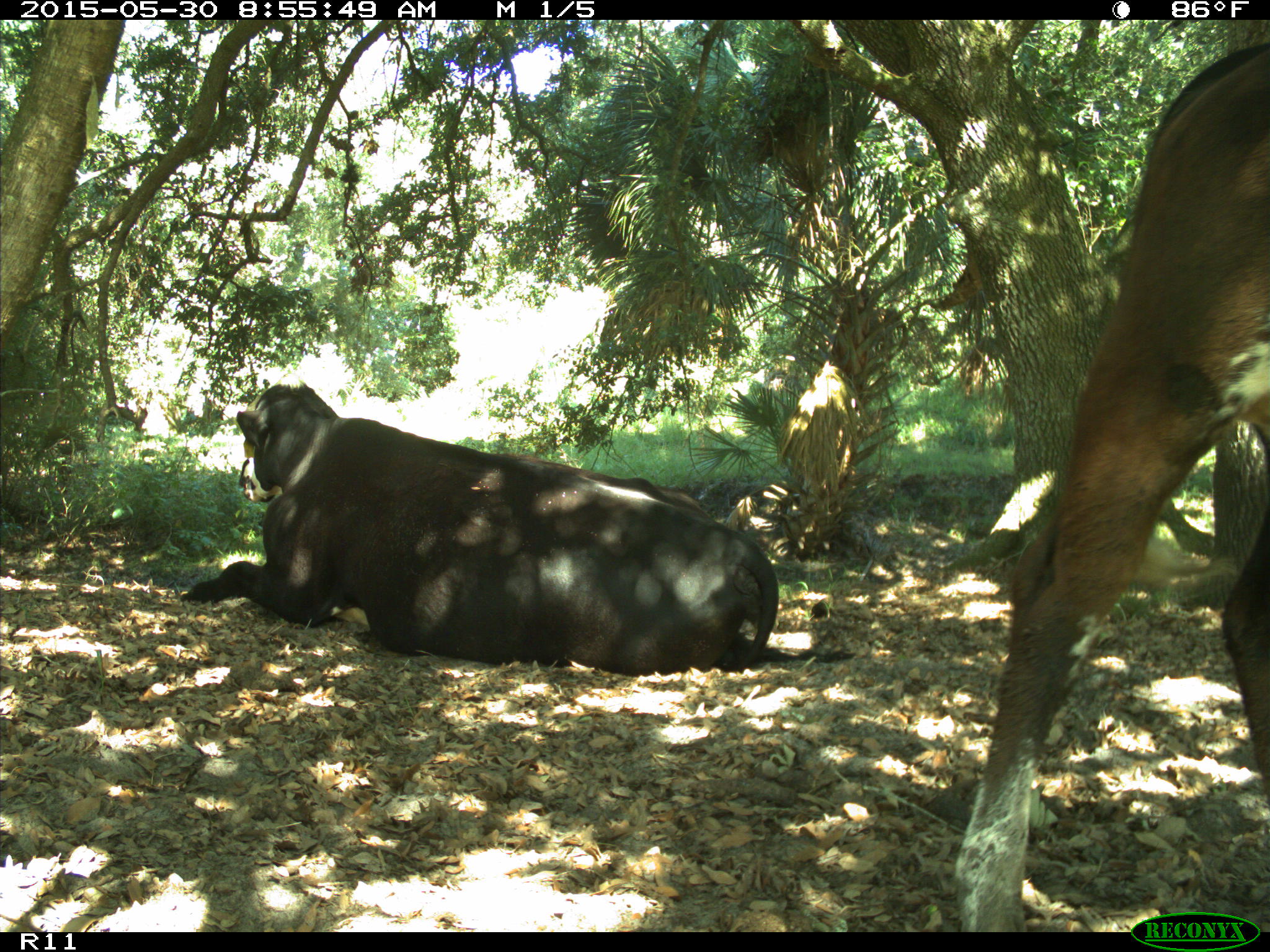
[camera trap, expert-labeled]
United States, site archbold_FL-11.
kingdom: Animalia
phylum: Chordata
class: Mammalia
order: Artiodactyla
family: Bovidae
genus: Bos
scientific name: Bos taurus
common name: domestic cow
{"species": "Bos taurus (domestic cow)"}